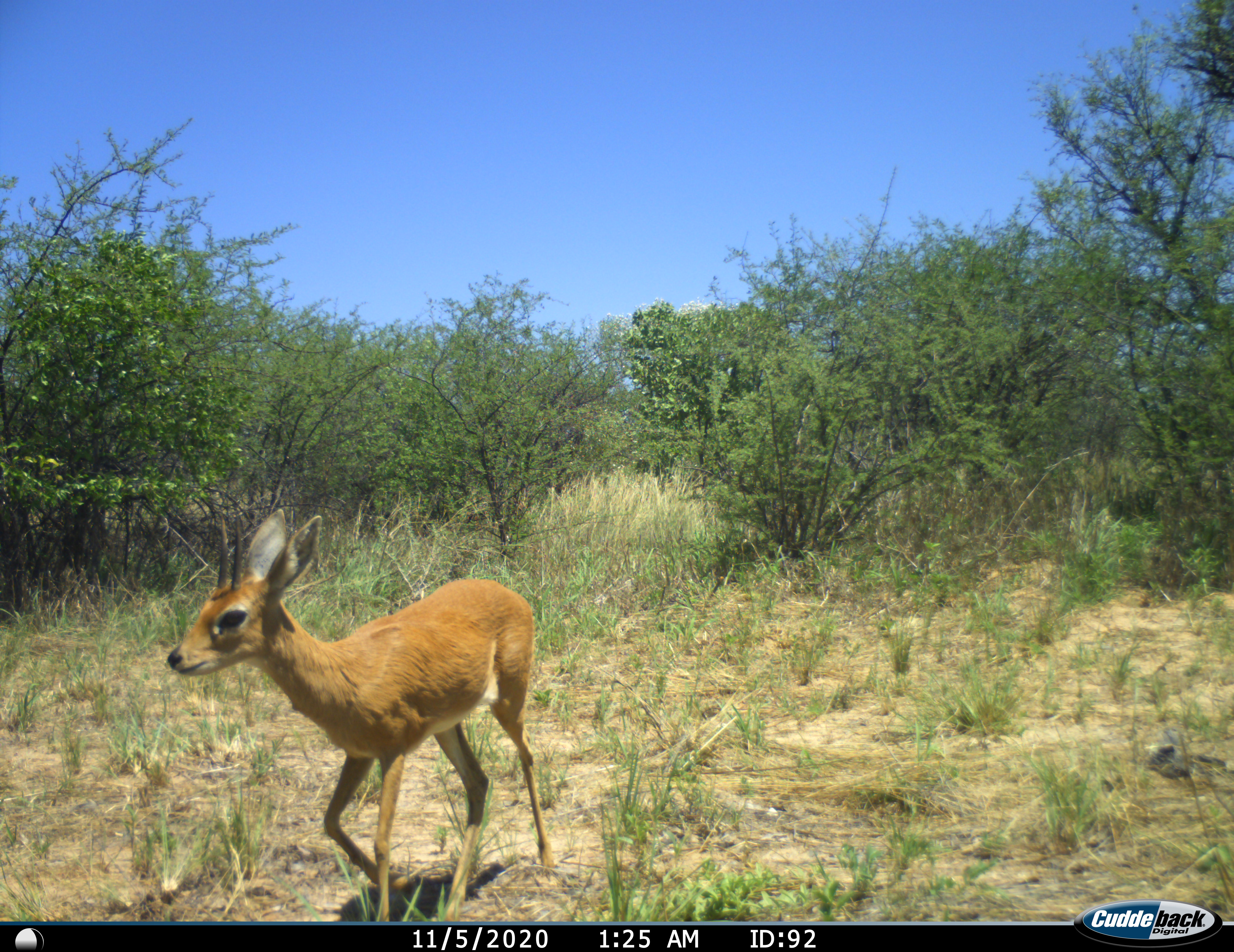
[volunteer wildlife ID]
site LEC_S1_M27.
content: unidentified animal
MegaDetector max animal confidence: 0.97